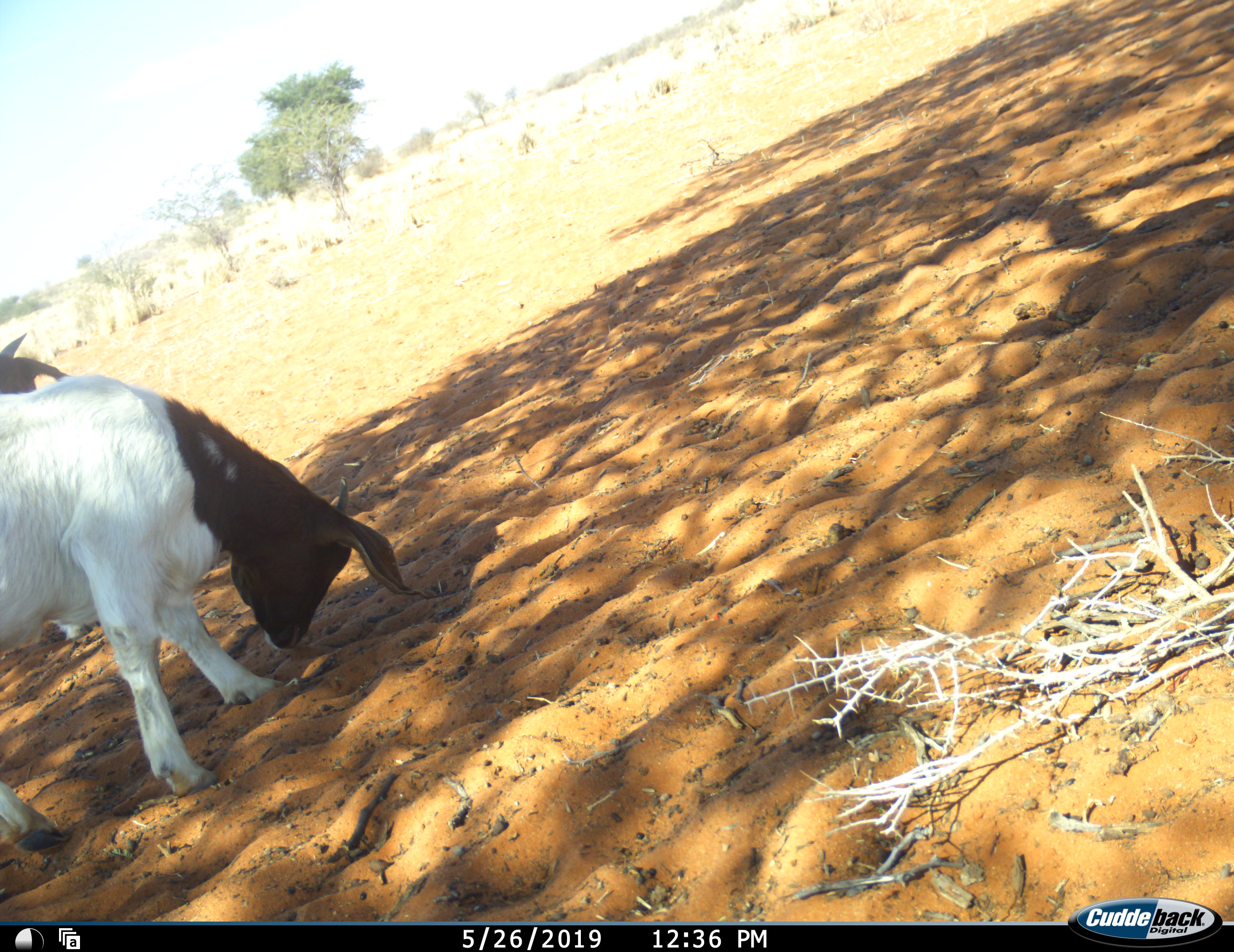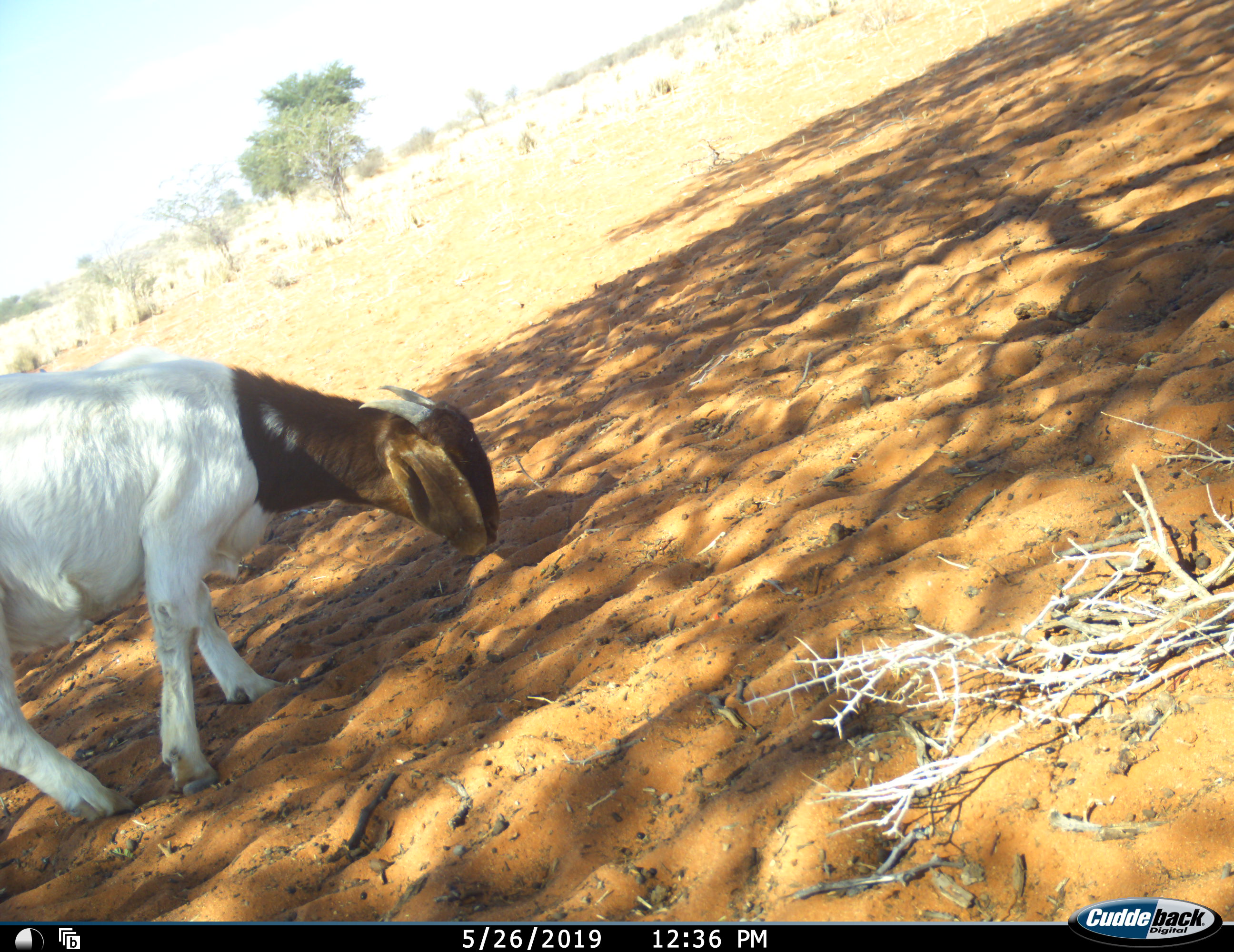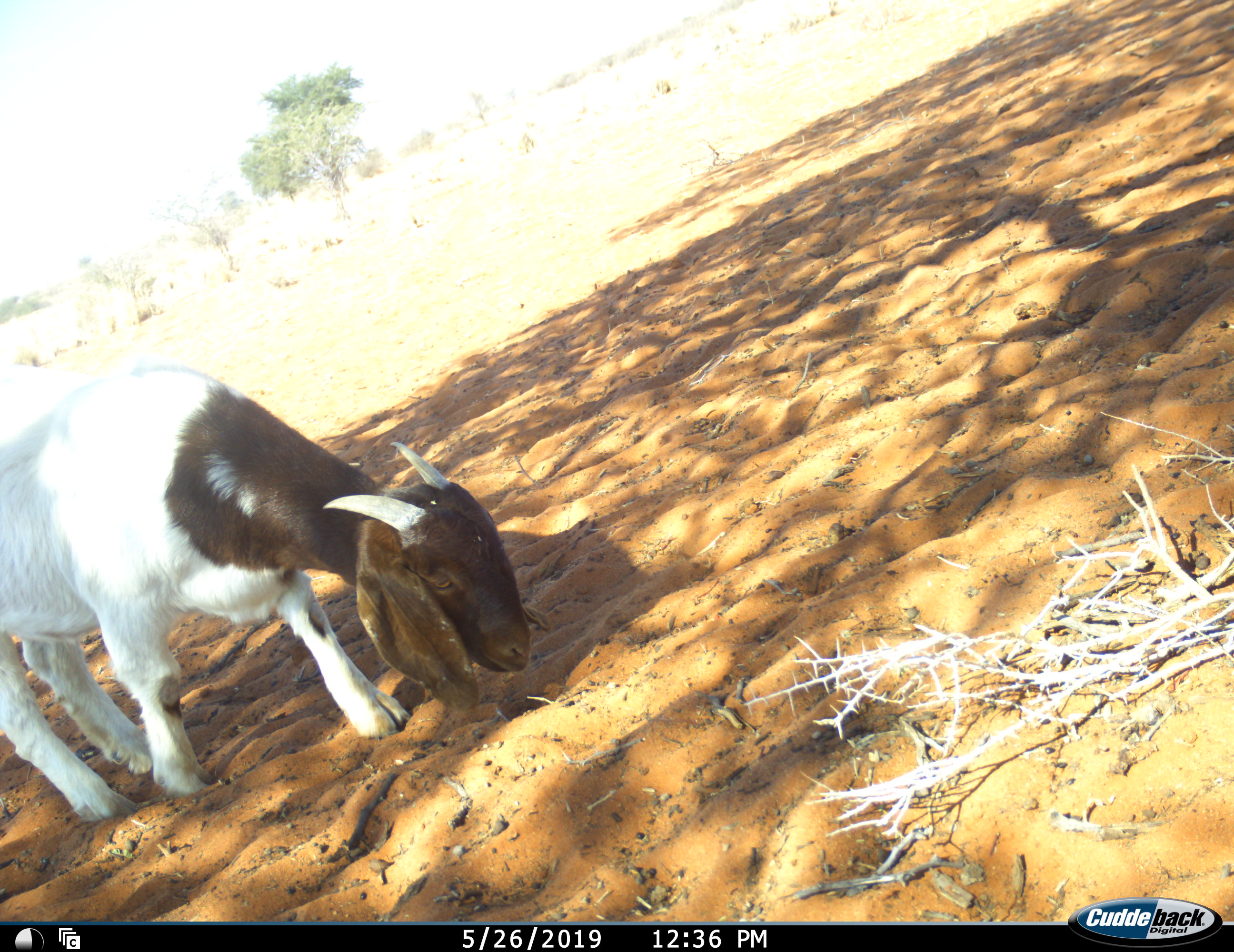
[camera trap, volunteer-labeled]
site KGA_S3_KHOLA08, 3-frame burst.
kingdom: Animalia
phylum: Chordata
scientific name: Vertebrata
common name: domestic animal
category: domesticanimal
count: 2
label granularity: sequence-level